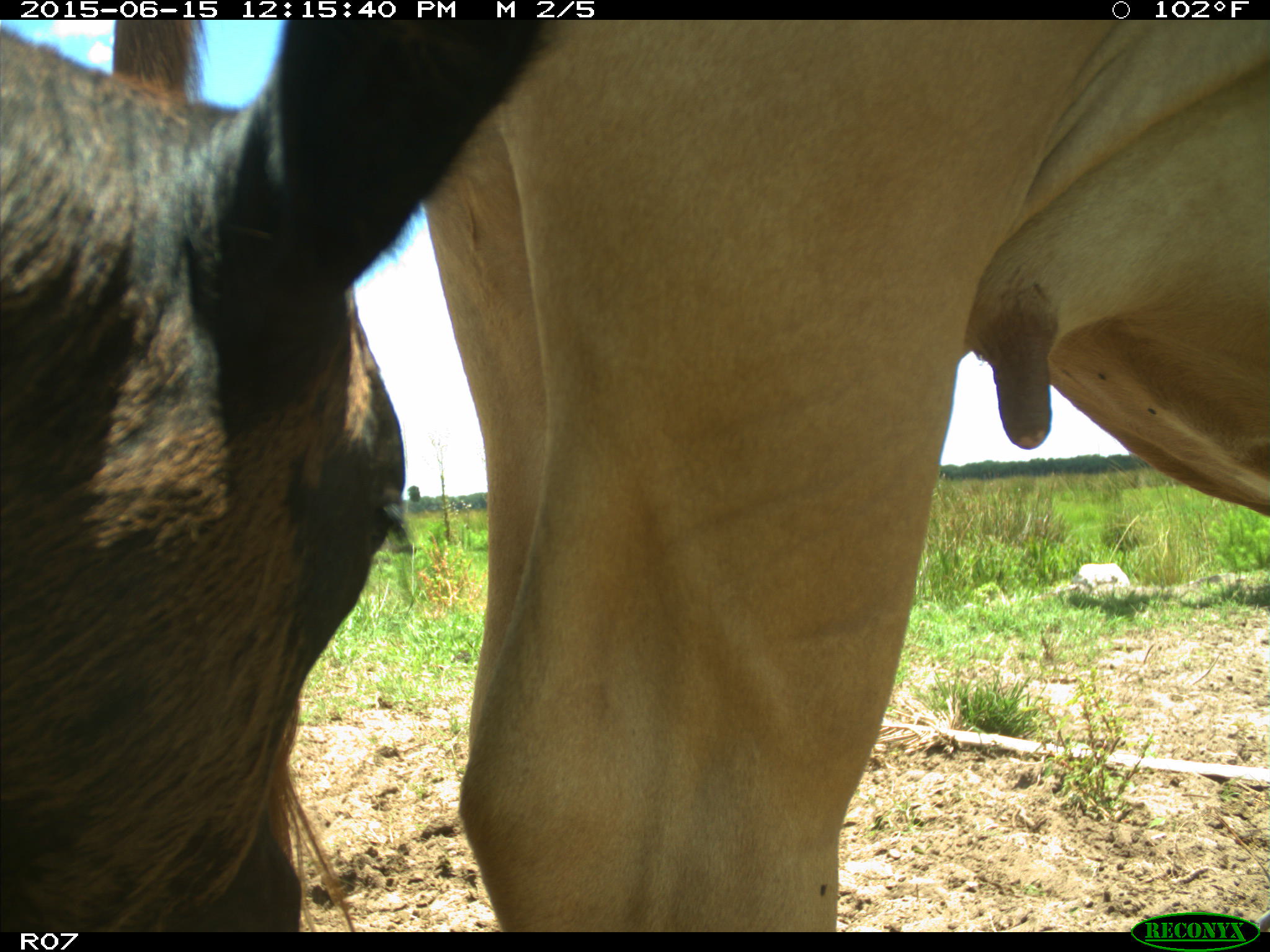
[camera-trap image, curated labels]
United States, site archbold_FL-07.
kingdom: Animalia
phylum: Chordata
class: Mammalia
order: Artiodactyla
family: Bovidae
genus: Bos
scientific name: Bos taurus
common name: domestic cow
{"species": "Bos taurus (domestic cow)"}